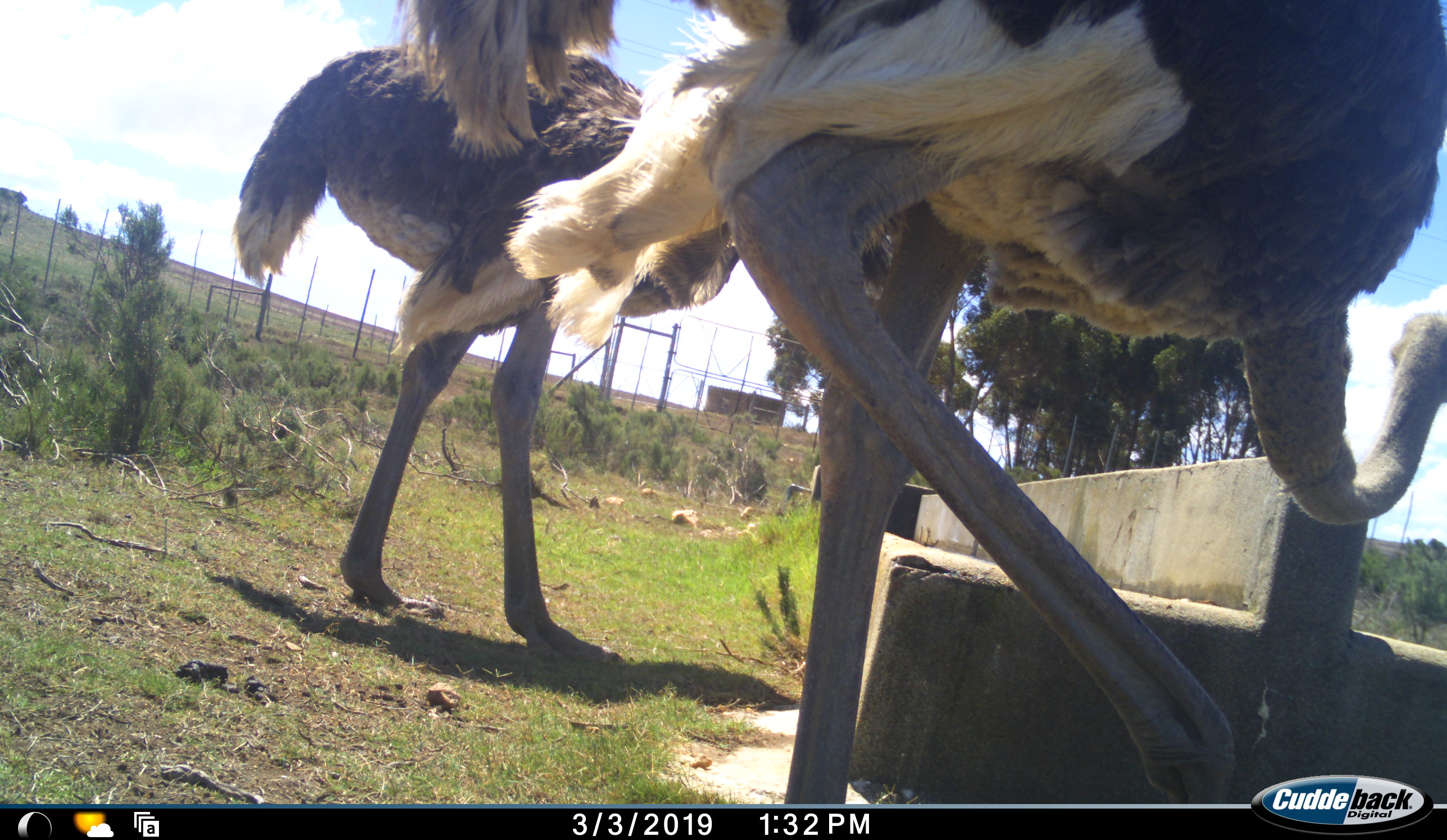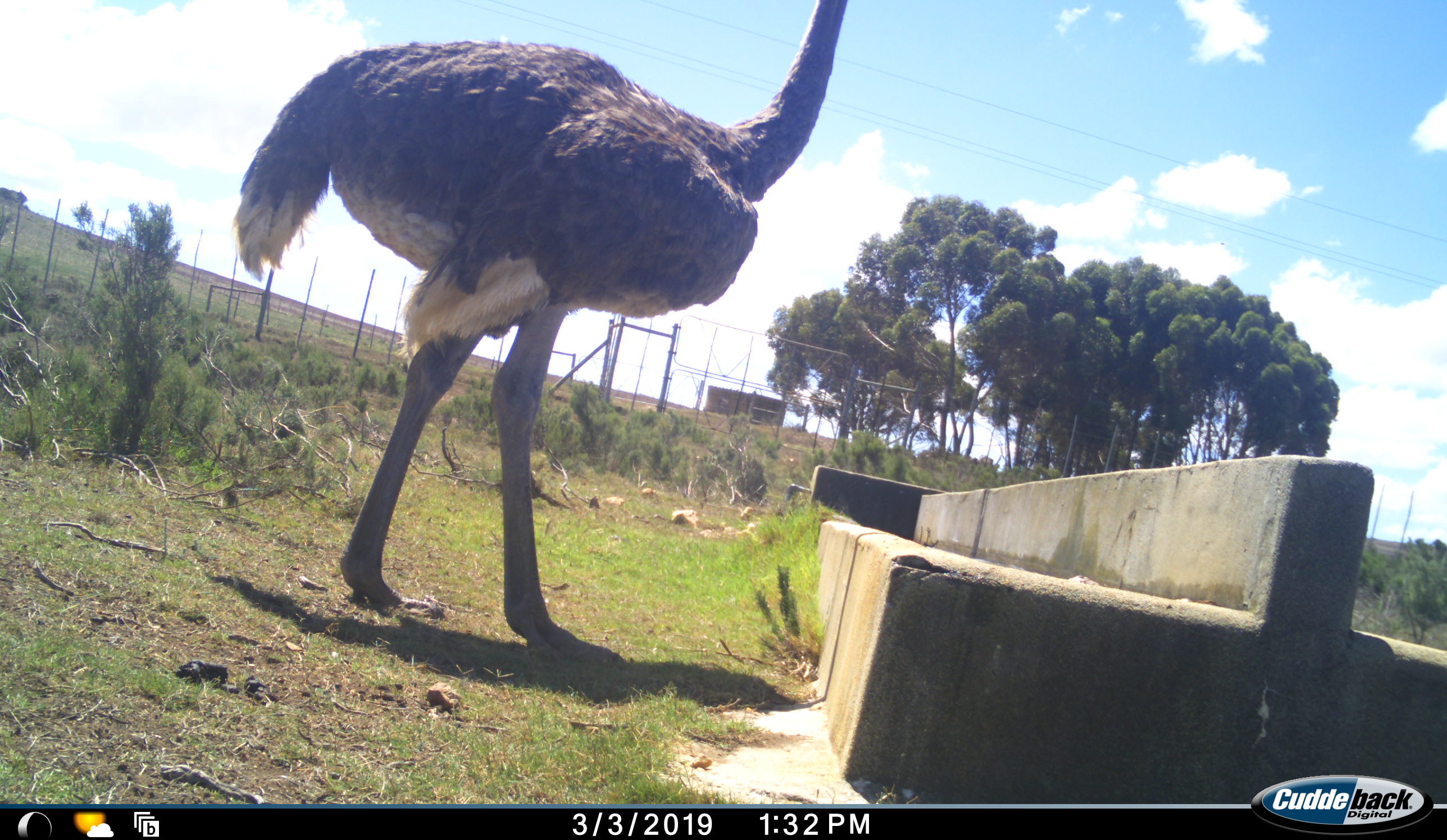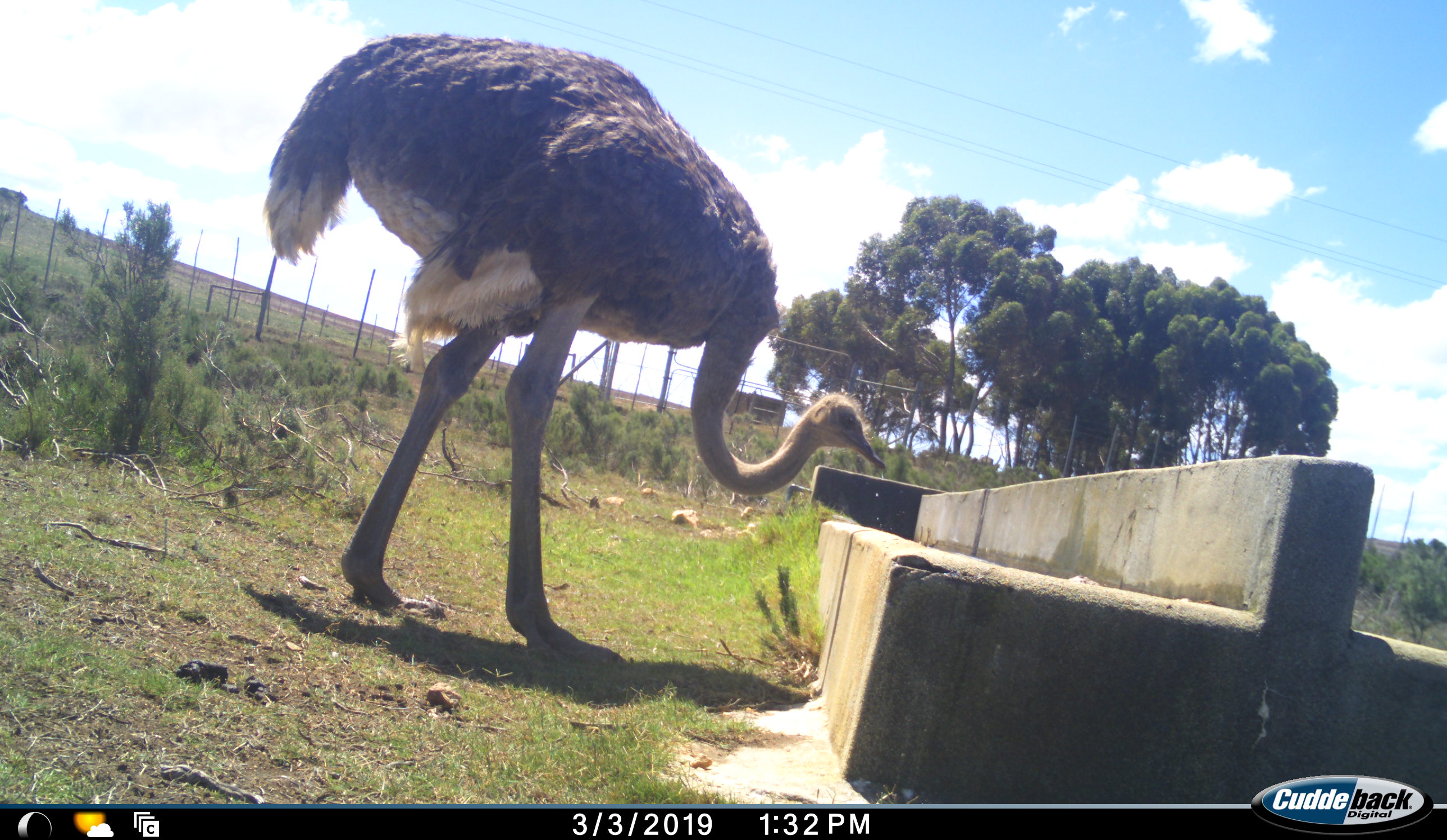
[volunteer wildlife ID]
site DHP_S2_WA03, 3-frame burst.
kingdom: Animalia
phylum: Chordata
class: Aves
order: Struthioniformes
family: Struthionidae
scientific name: Struthionidae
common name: ostrich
Ostrich (Struthionidae), count 2. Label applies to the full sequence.